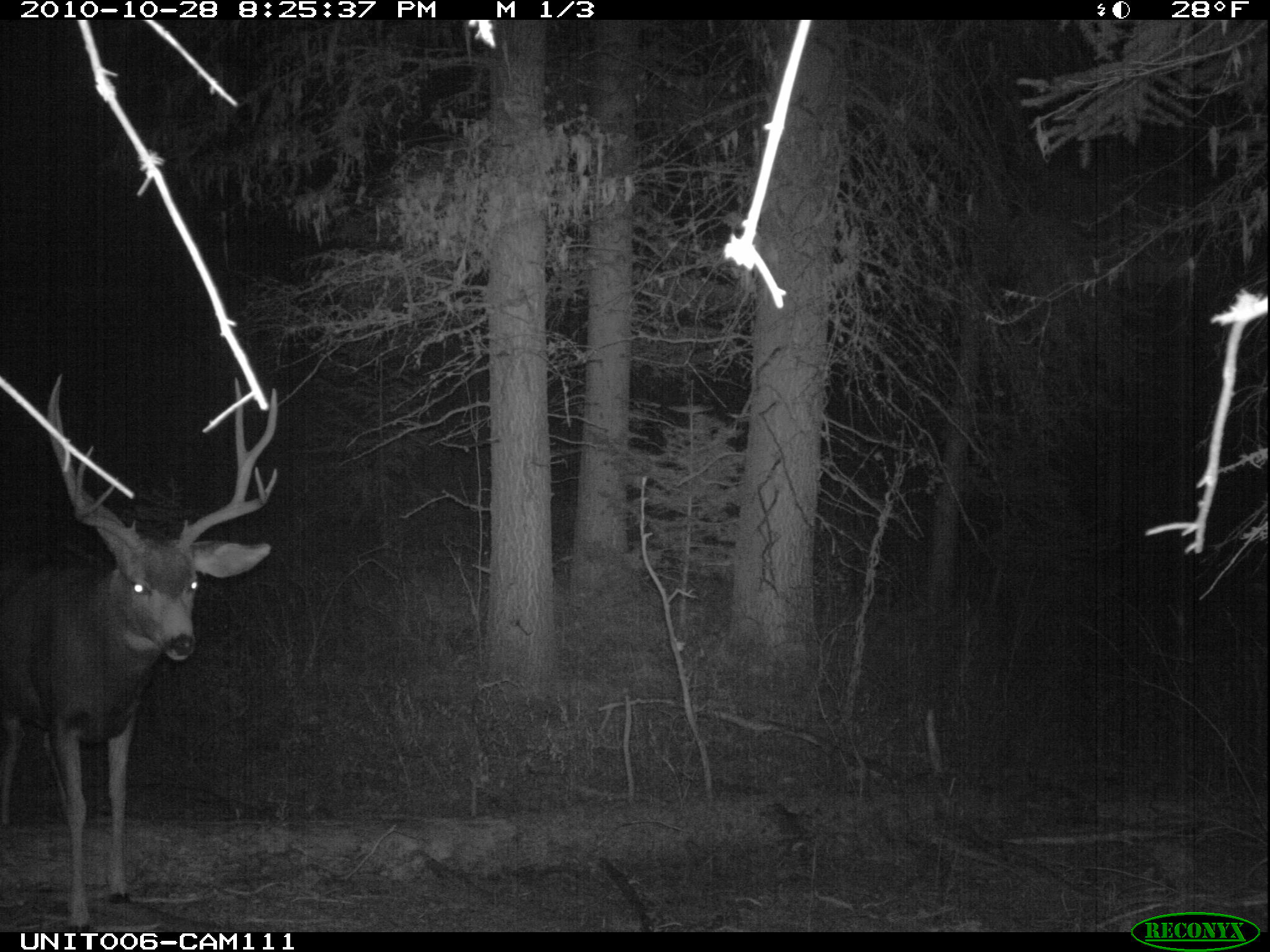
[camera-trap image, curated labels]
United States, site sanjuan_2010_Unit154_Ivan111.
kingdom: Animalia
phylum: Chordata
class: Mammalia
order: Artiodactyla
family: Cervidae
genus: Odocoileus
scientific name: Odocoileus hemionus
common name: mule deer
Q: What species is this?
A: Odocoileus hemionus (mule deer).